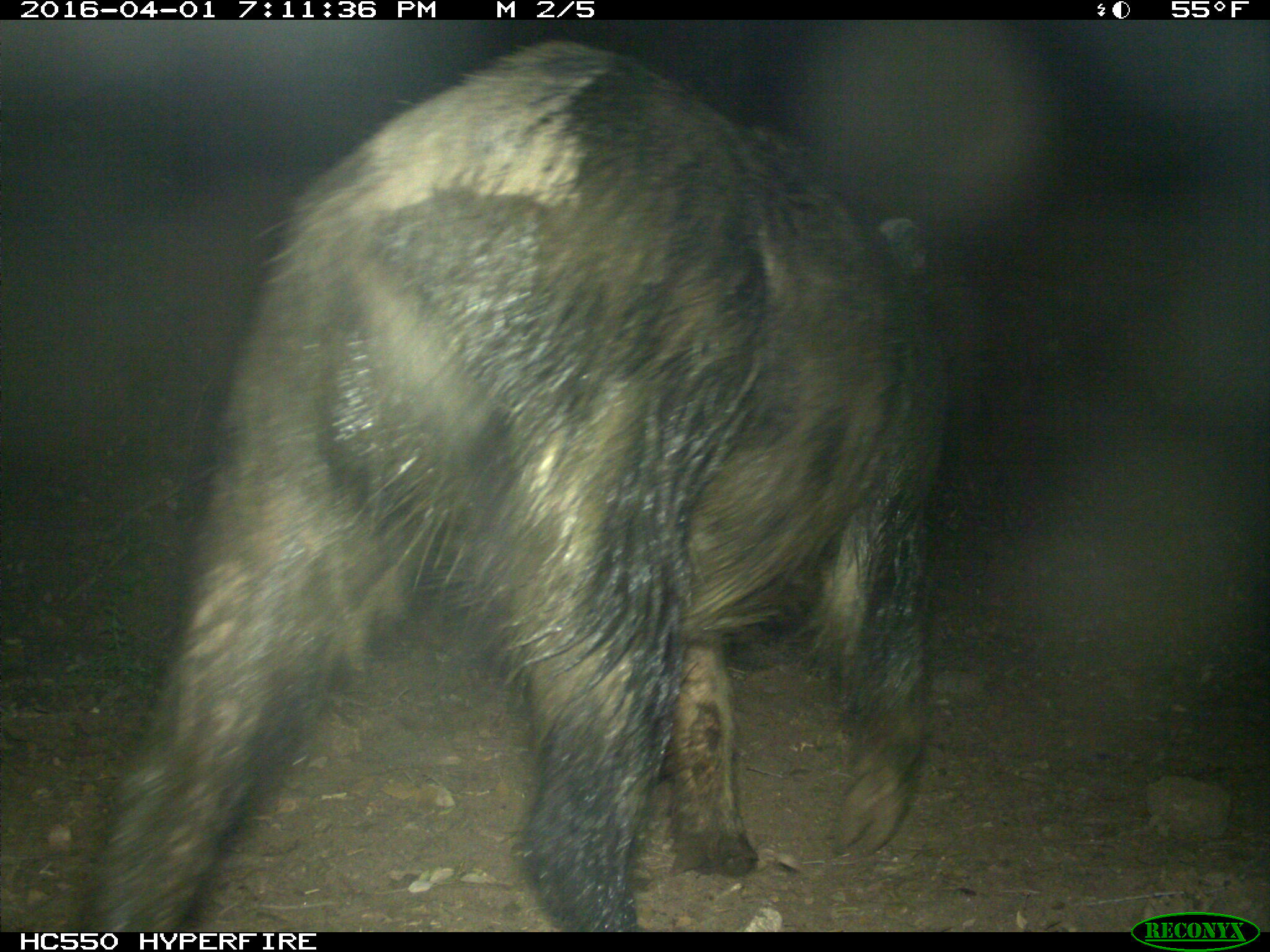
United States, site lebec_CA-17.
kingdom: Animalia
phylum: Chordata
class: Mammalia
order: Artiodactyla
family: Suidae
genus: Sus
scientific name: Sus scrofa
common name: wild boar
Sus scrofa (wild boar).